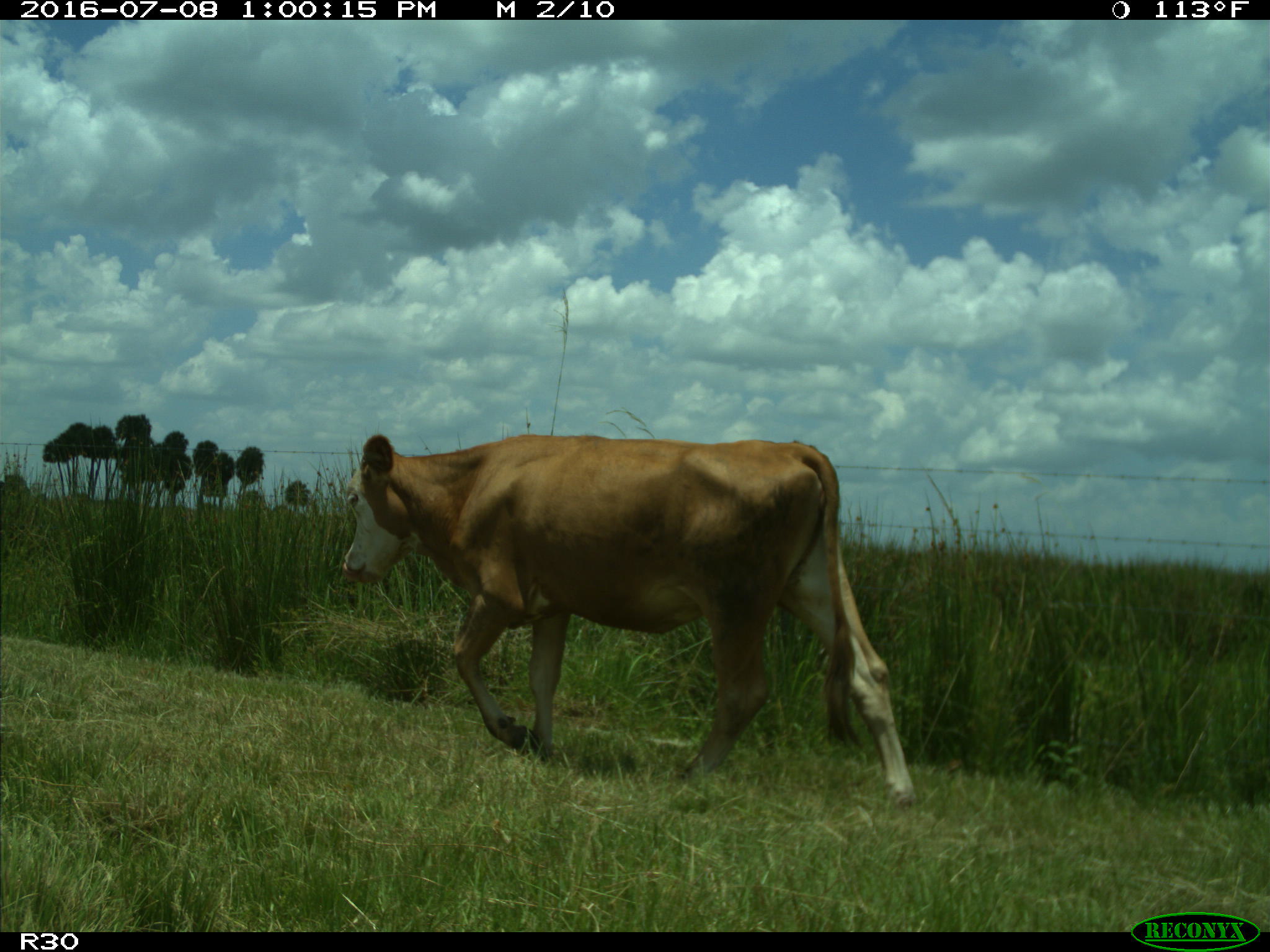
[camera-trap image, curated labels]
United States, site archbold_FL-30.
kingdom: Animalia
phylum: Chordata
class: Mammalia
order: Artiodactyla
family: Bovidae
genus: Bos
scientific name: Bos taurus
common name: domestic cow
Bos taurus (domestic cow).